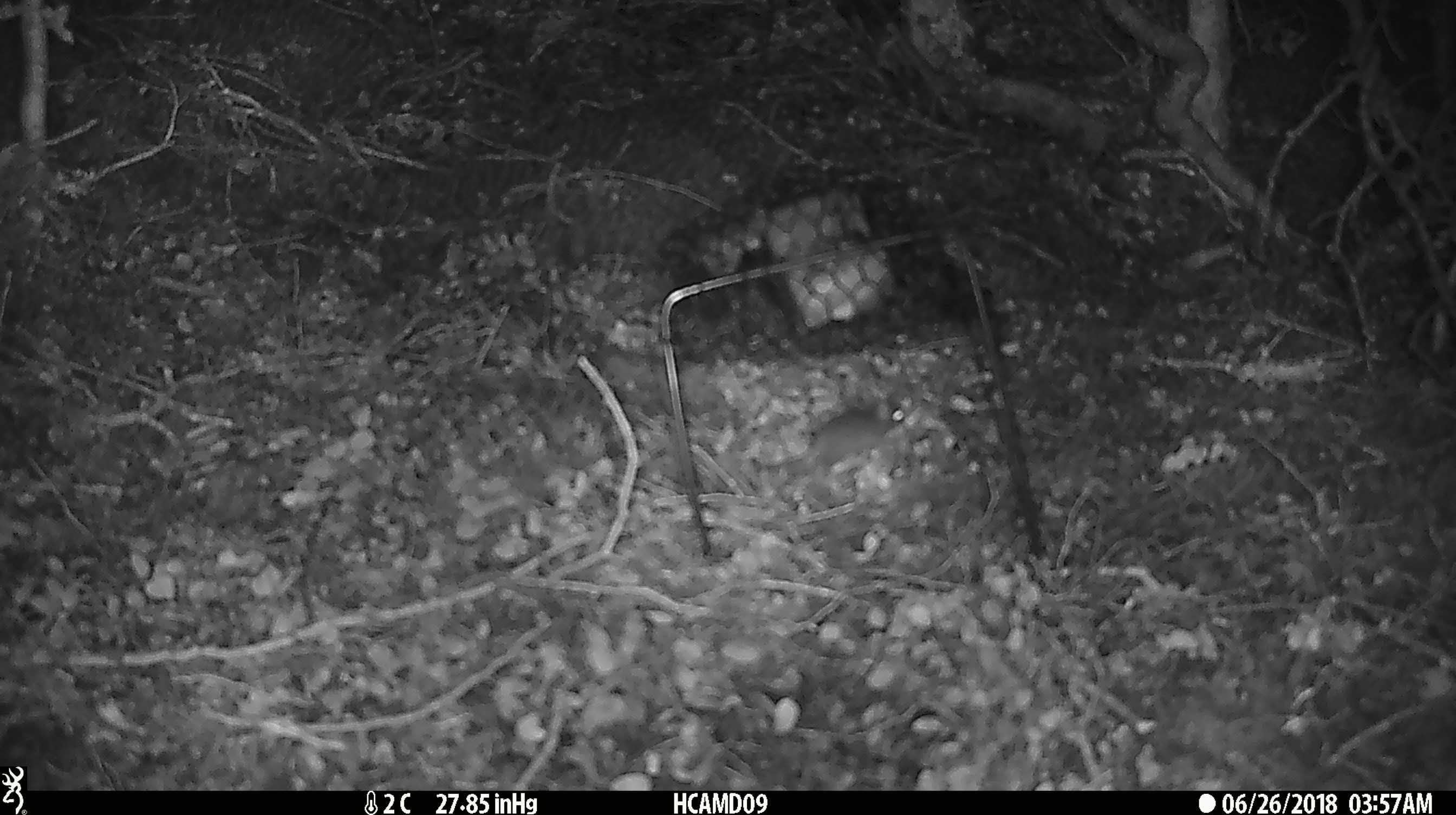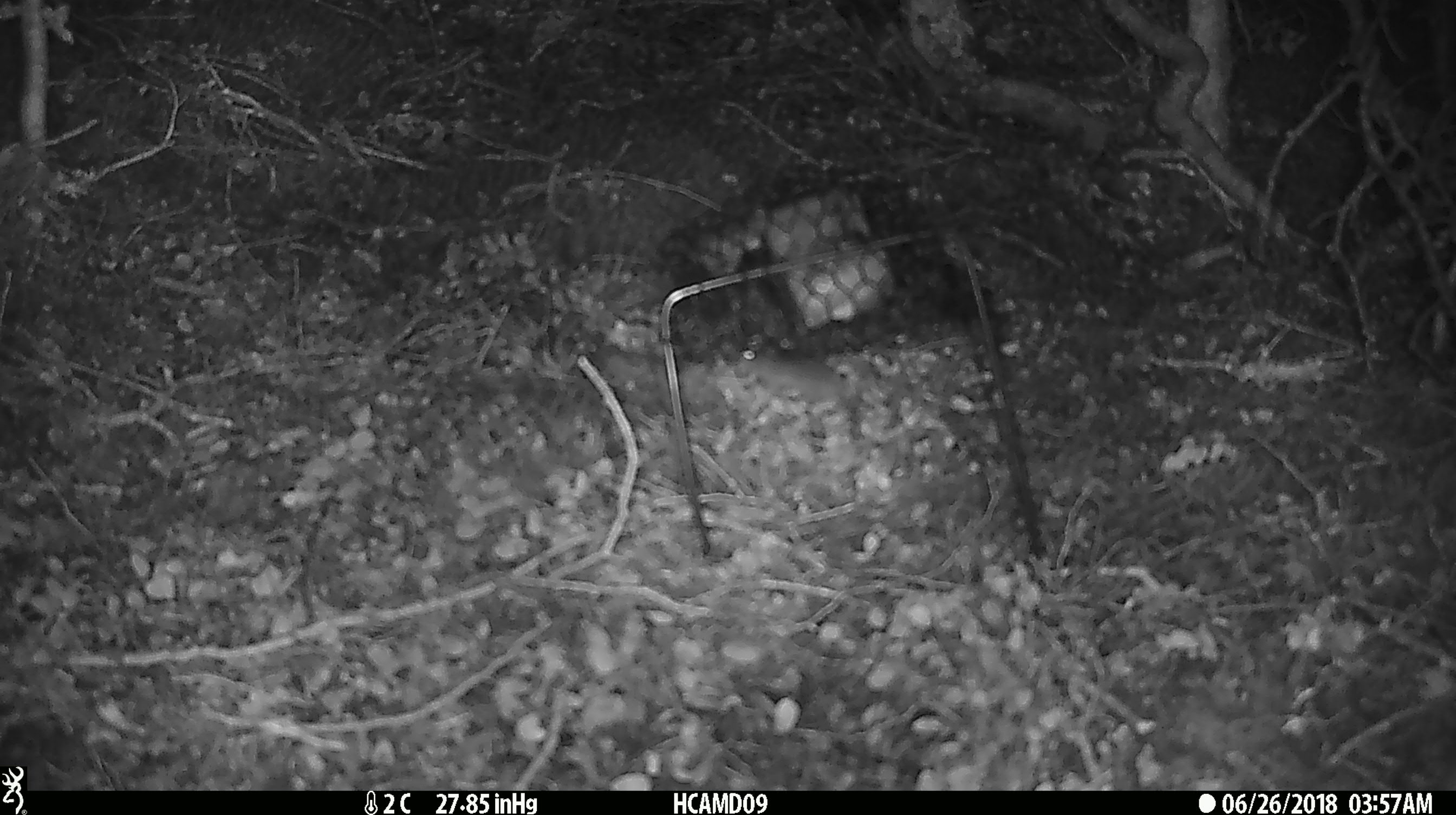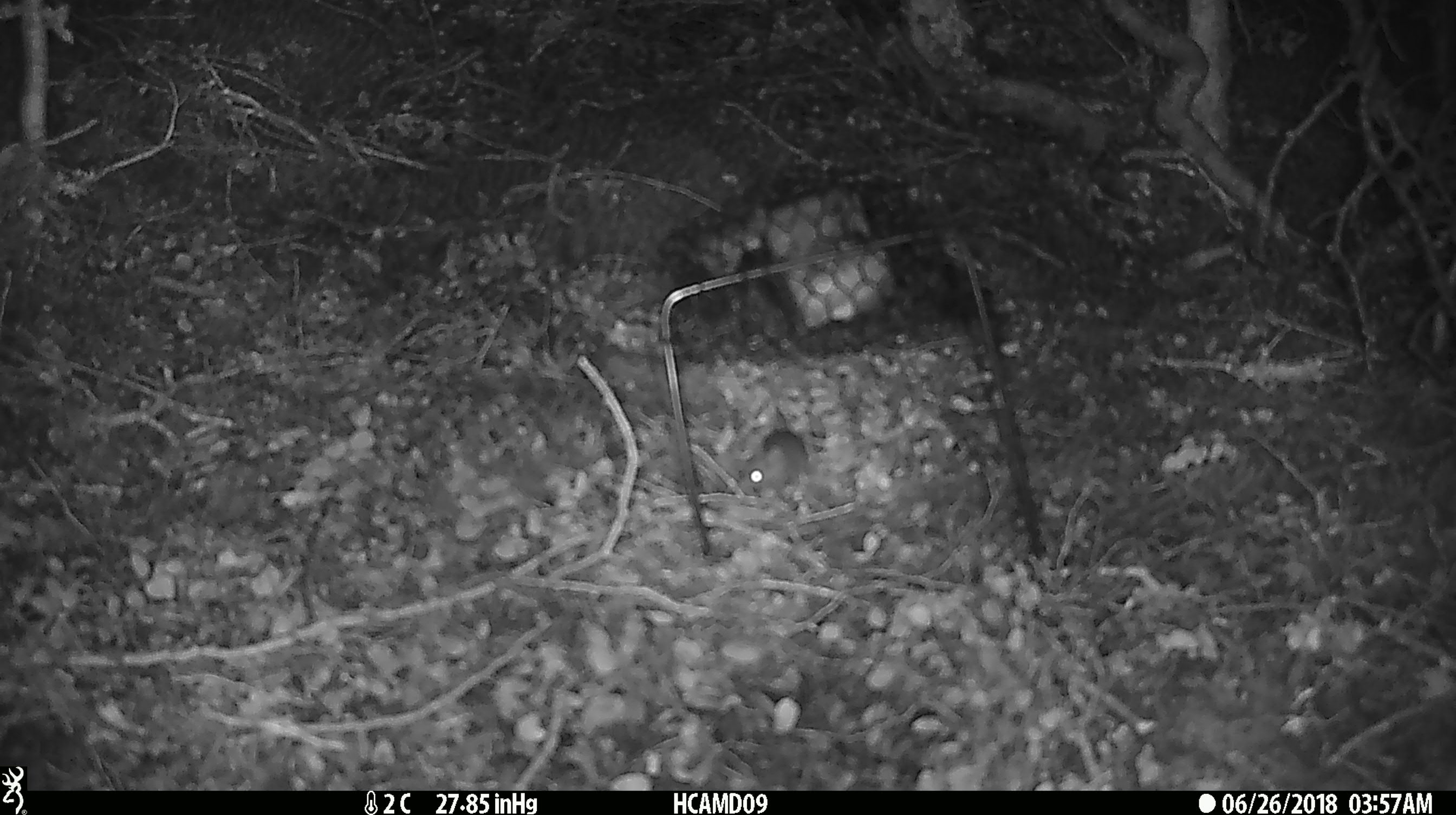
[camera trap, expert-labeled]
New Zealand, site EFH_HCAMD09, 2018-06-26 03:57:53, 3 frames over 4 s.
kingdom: Animalia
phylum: Chordata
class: Mammalia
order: Rodentia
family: Muridae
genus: Mus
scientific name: Mus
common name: mouse